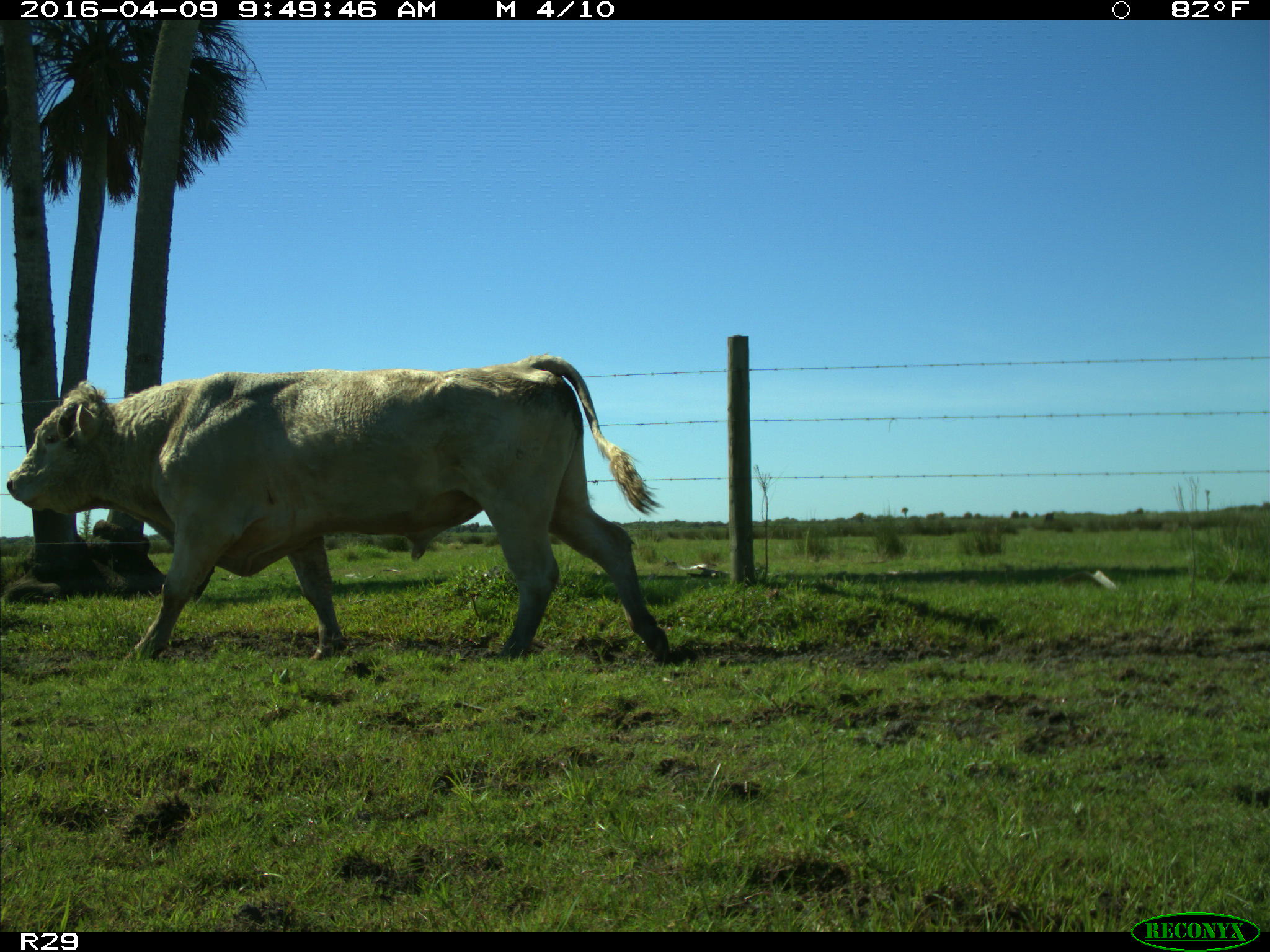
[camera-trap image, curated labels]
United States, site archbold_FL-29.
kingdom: Animalia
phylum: Chordata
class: Mammalia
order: Artiodactyla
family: Bovidae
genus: Bos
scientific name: Bos taurus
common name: domestic cow